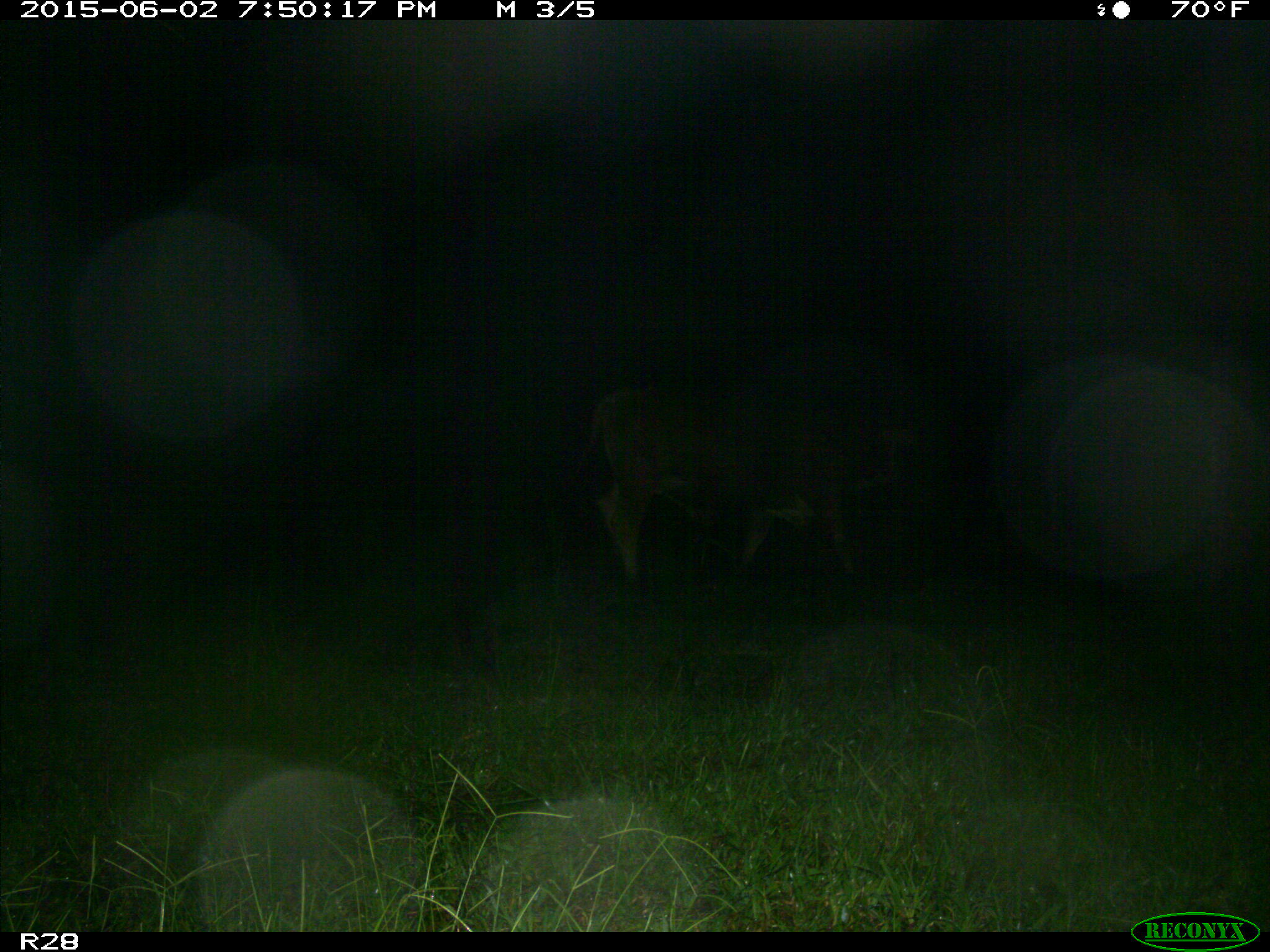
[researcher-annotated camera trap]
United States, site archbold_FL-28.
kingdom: Animalia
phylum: Chordata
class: Mammalia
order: Artiodactyla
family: Bovidae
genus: Bos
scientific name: Bos taurus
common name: domestic cow